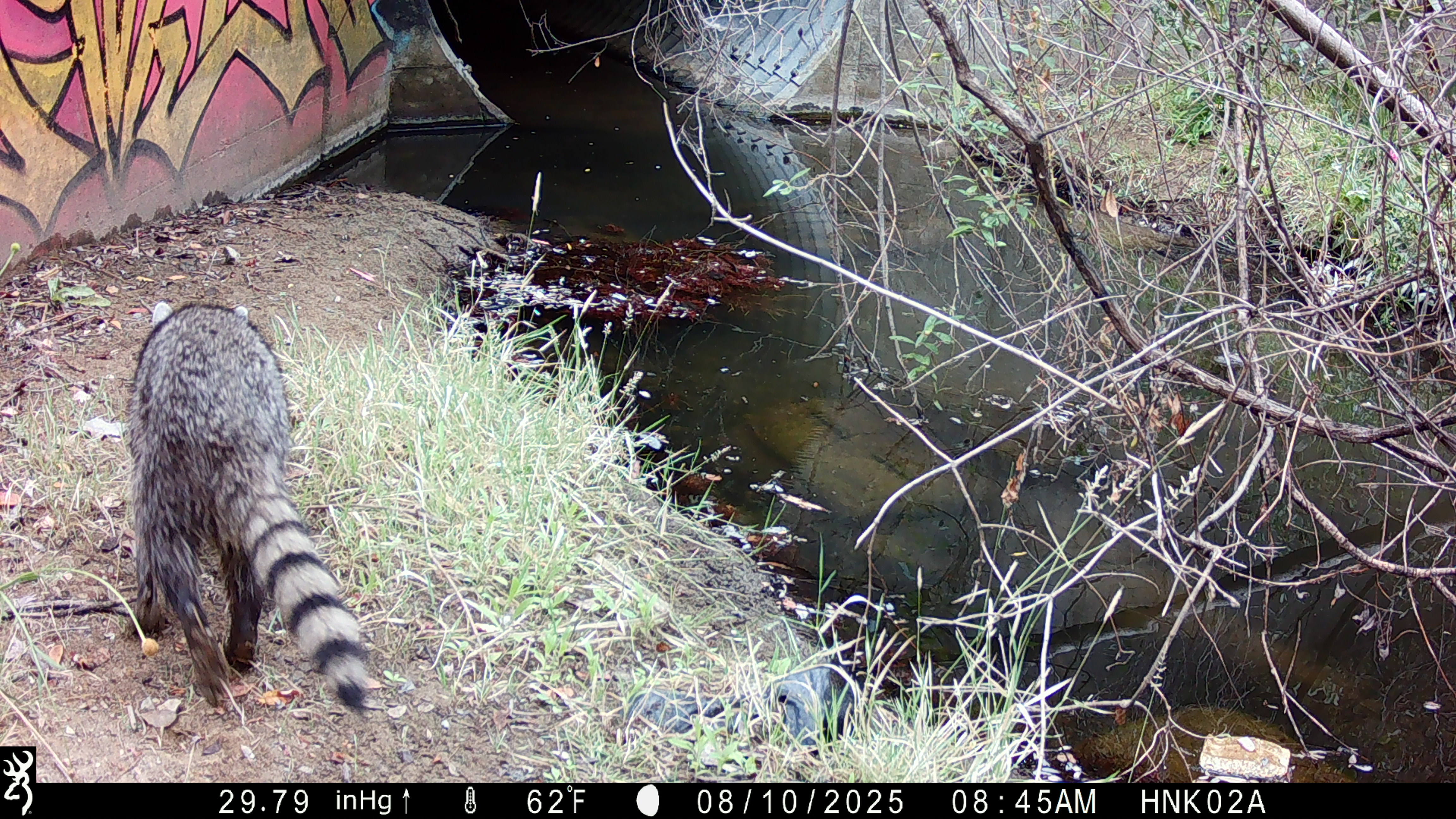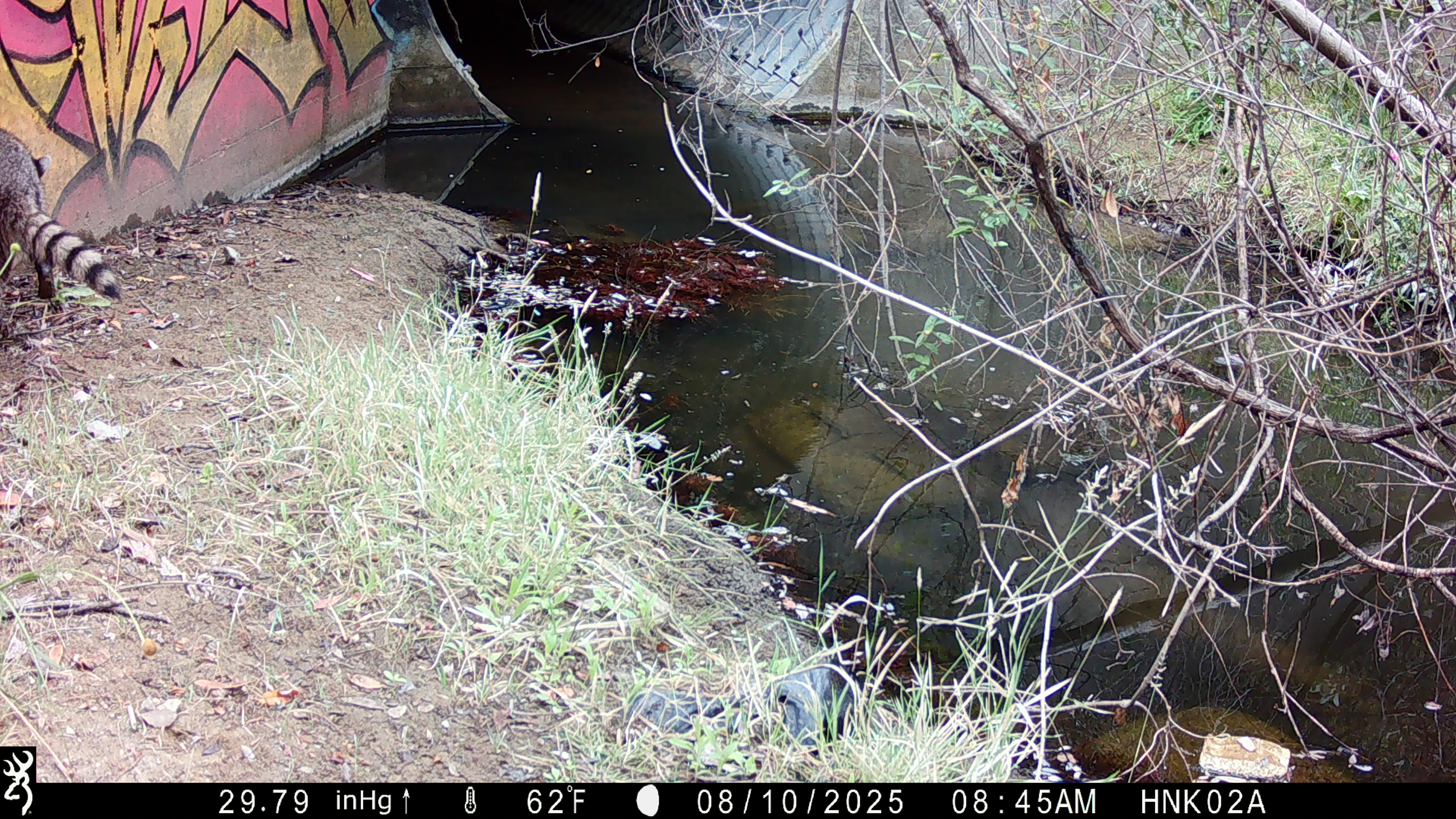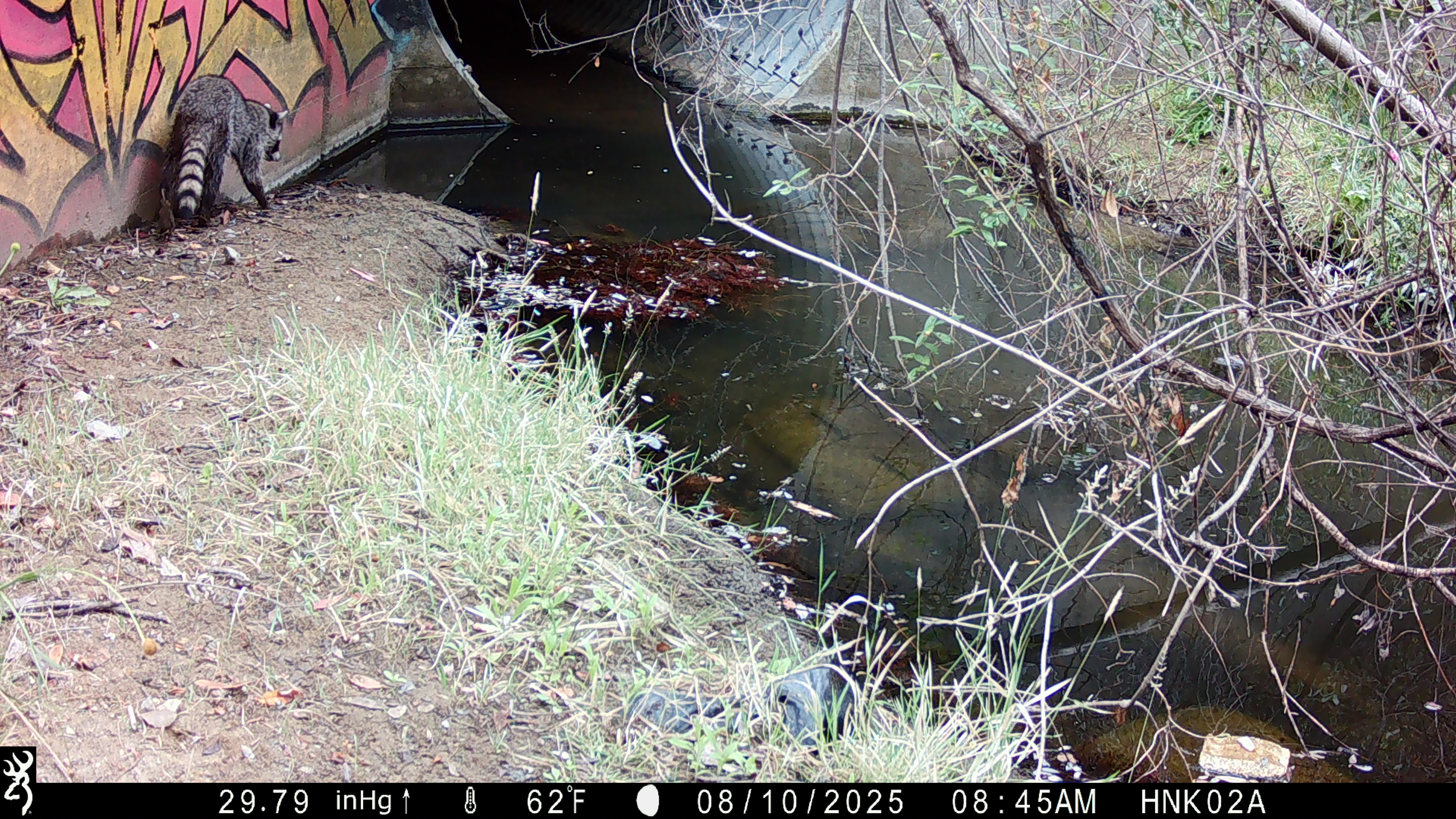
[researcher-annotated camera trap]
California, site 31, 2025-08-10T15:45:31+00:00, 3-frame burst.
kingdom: Animalia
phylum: Chordata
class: Mammalia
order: Carnivora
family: Procyonidae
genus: Procyon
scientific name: Procyon lotor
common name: raccoon